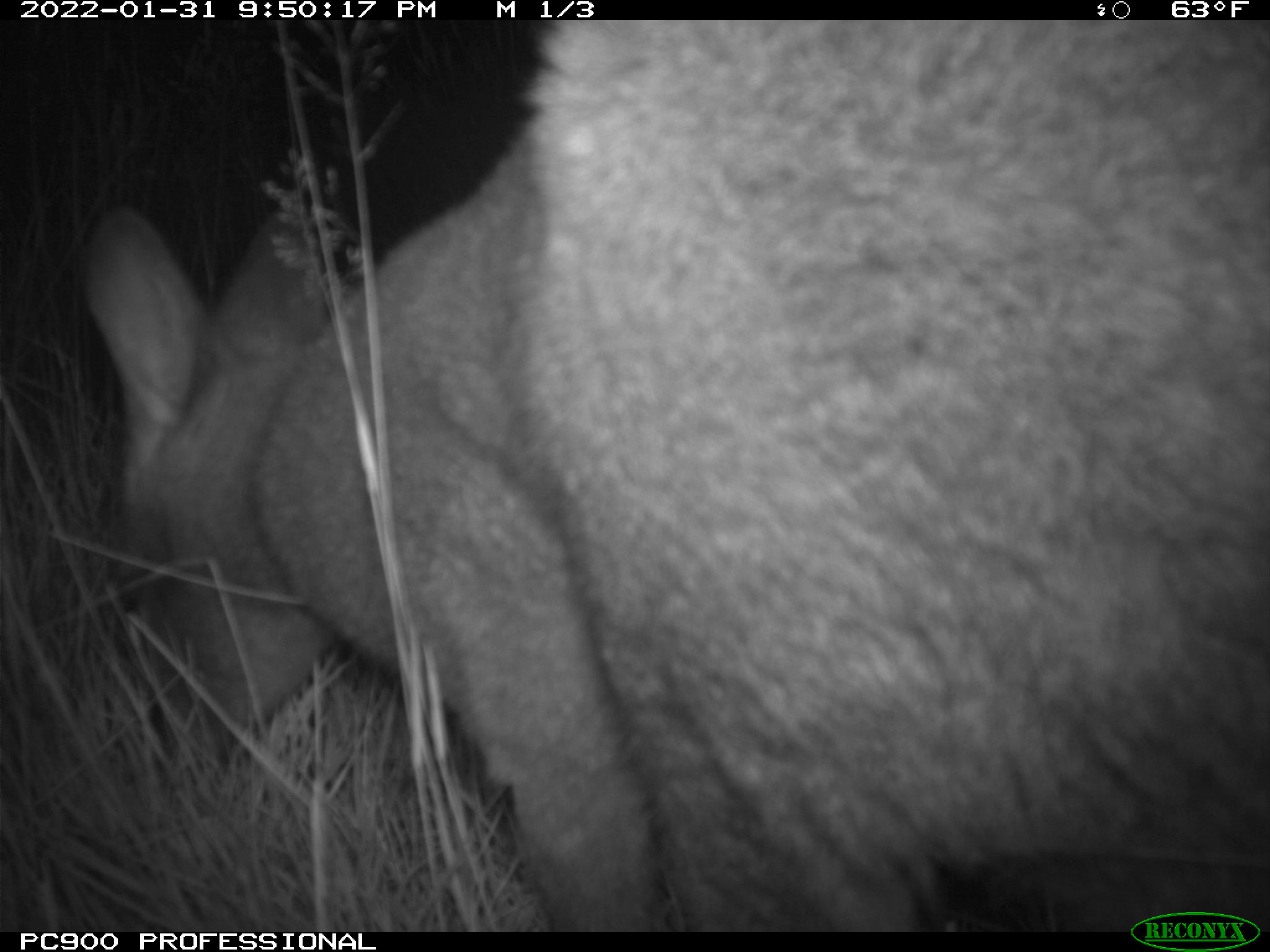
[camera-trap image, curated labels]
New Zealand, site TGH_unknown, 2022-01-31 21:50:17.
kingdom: Animalia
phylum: Chordata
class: Mammalia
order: Diprotodontia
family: Macropodidae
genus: Notamacropus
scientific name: Notamacropus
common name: wallaby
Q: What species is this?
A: Wallaby (Notamacropus).